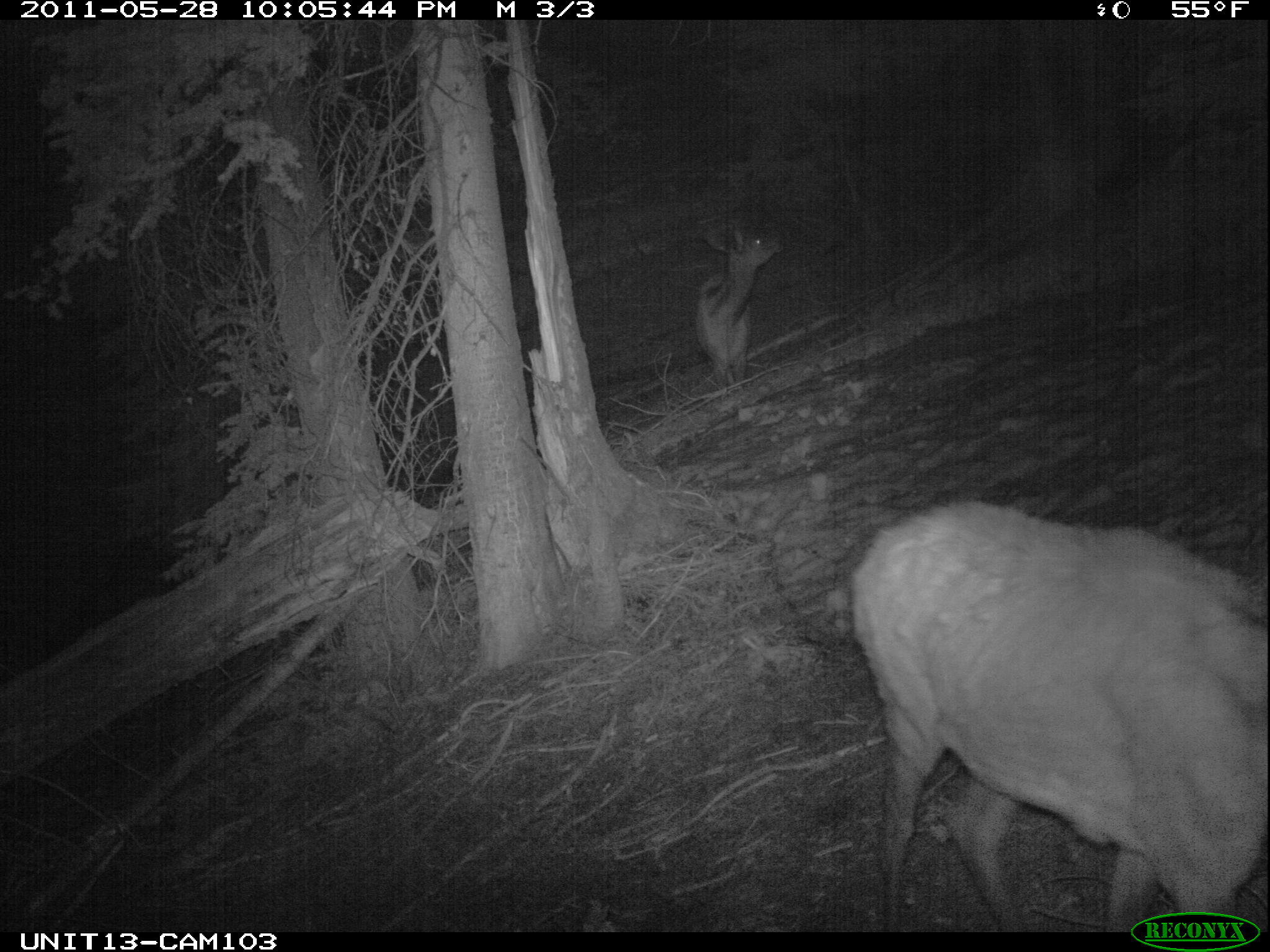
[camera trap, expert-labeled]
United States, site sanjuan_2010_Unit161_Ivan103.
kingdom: Animalia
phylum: Chordata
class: Mammalia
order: Artiodactyla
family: Cervidae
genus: Cervus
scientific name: Cervus elaphus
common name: red deer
Cervus elaphus (red deer).